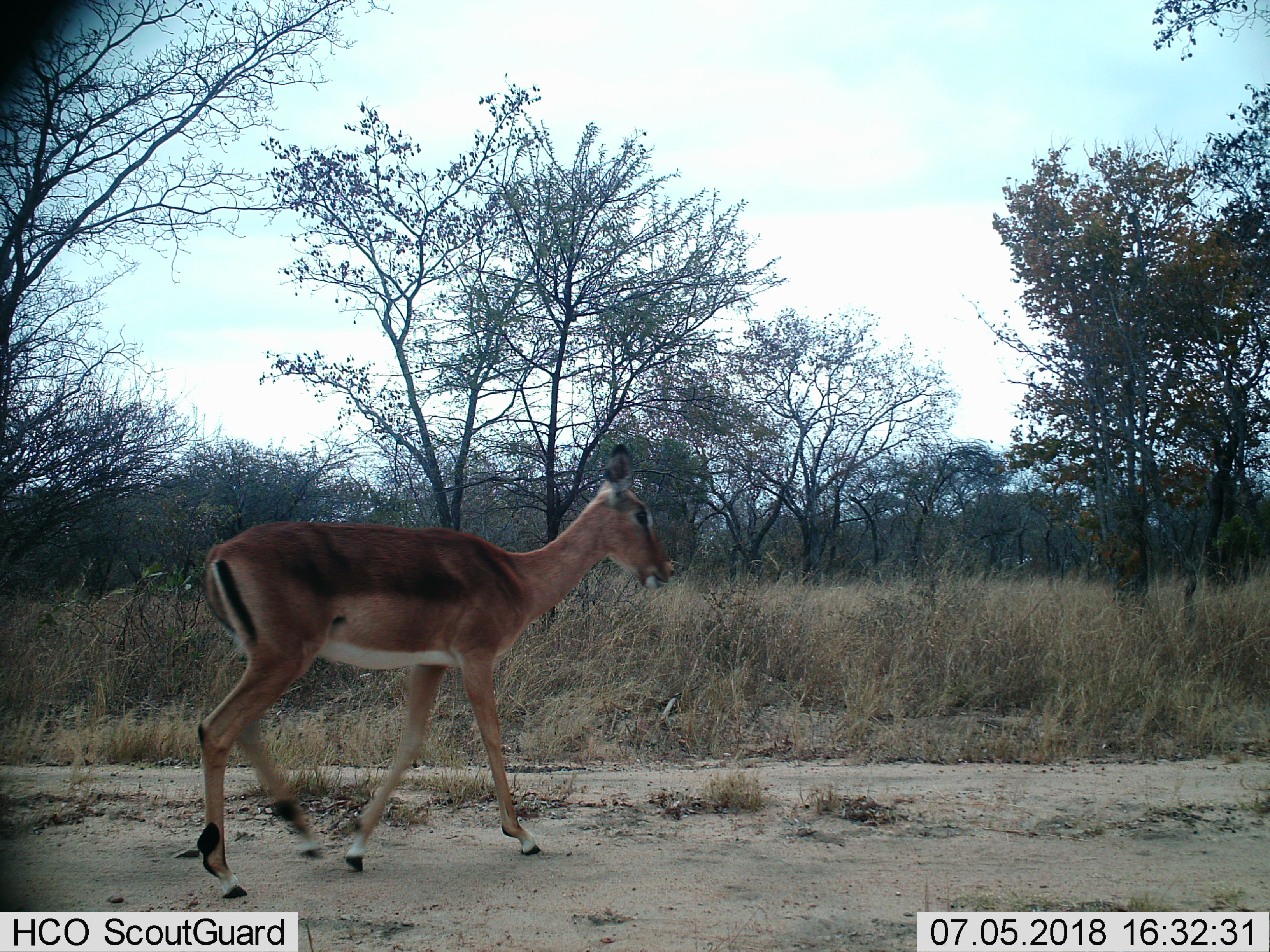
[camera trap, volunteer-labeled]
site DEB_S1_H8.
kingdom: Animalia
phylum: Chordata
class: Mammalia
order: Artiodactyla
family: Bovidae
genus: Aepyceros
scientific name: Aepyceros melampus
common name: impala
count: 1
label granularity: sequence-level